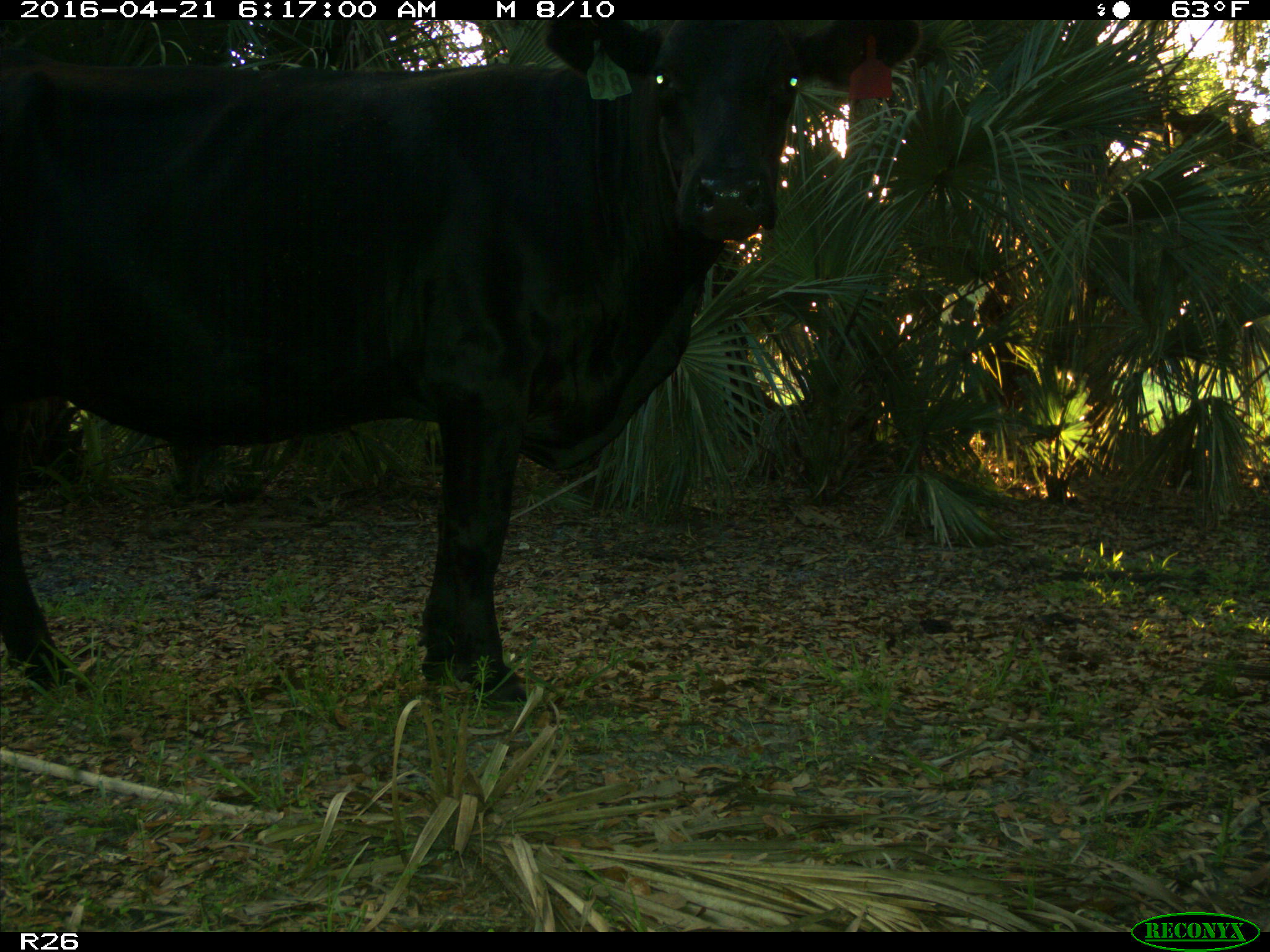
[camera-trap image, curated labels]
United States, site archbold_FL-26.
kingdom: Animalia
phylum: Chordata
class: Mammalia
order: Artiodactyla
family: Bovidae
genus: Bos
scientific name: Bos taurus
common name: domestic cow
Bos taurus (domestic cow).